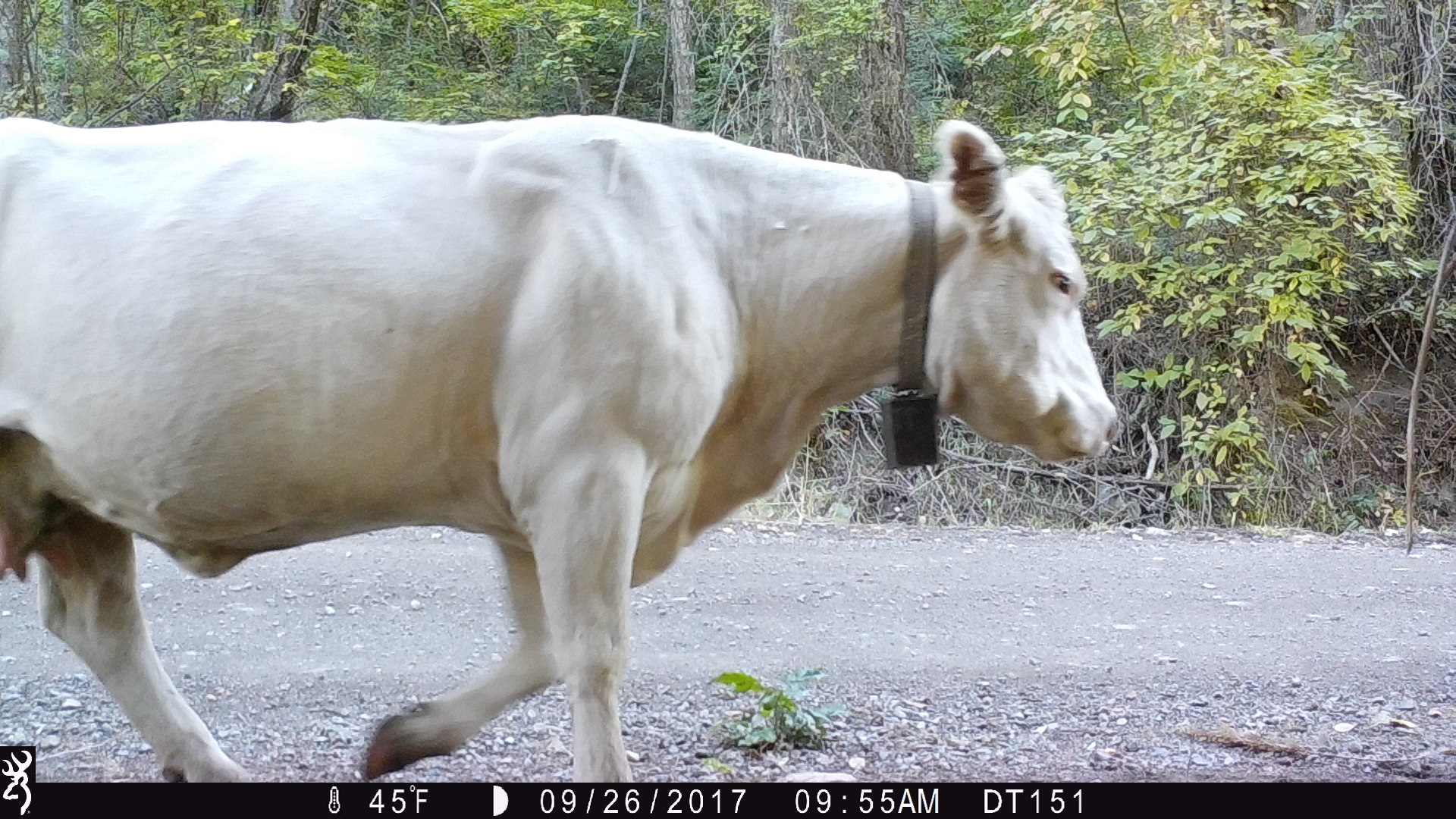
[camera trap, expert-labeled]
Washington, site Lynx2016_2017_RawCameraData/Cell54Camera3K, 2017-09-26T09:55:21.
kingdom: Animalia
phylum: Chordata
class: Mammalia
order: Artiodactyla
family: Bovidae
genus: Bos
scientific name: Bos taurus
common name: domestic cattle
Domestic cattle (Bos taurus). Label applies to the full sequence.